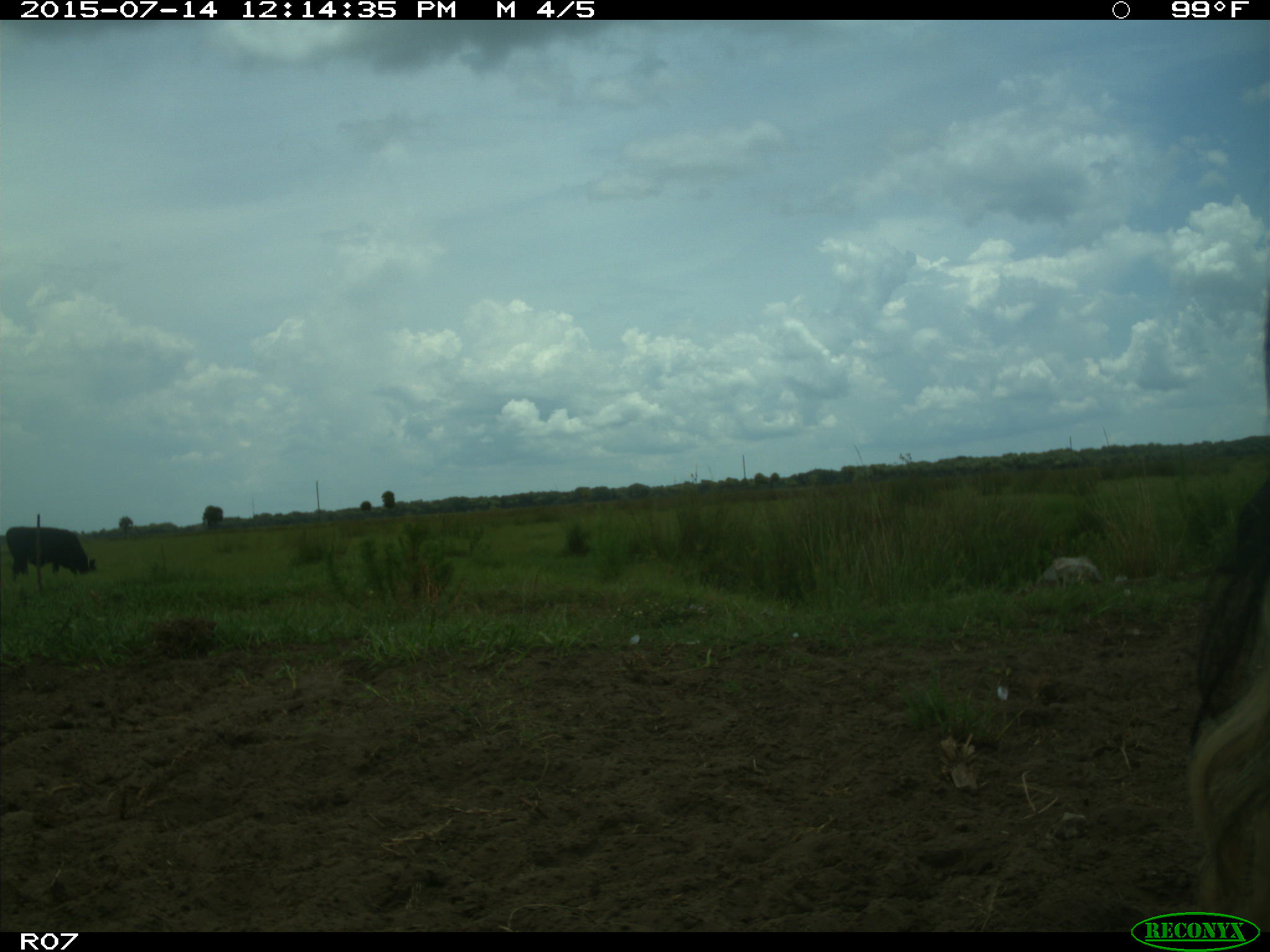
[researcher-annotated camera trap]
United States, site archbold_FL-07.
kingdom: Animalia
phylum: Chordata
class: Mammalia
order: Artiodactyla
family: Bovidae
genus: Bos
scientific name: Bos taurus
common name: domestic cow